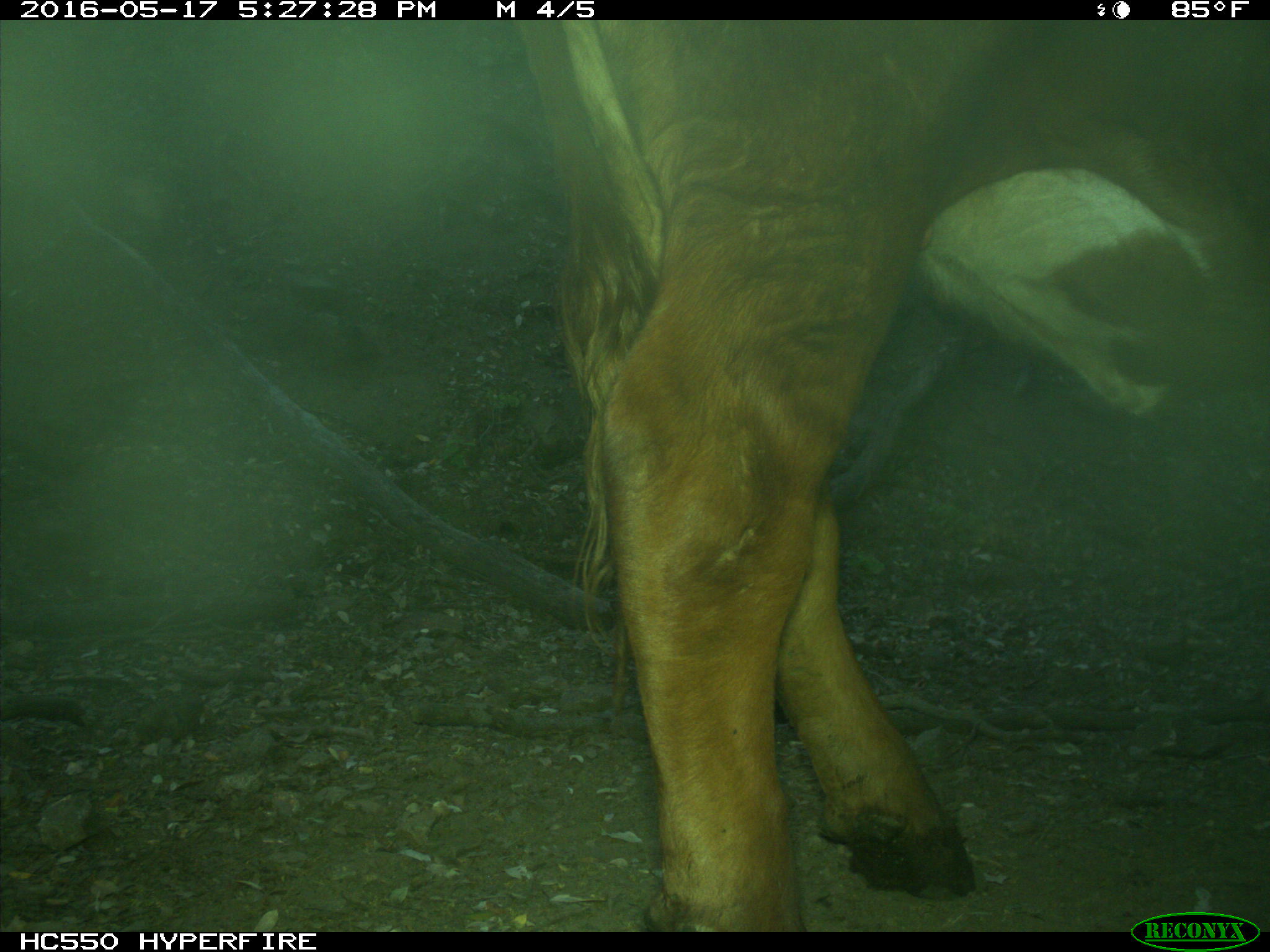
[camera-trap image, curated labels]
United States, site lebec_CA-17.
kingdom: Animalia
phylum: Chordata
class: Mammalia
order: Artiodactyla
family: Bovidae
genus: Bos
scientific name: Bos taurus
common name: domestic cow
Bos taurus (domestic cow).